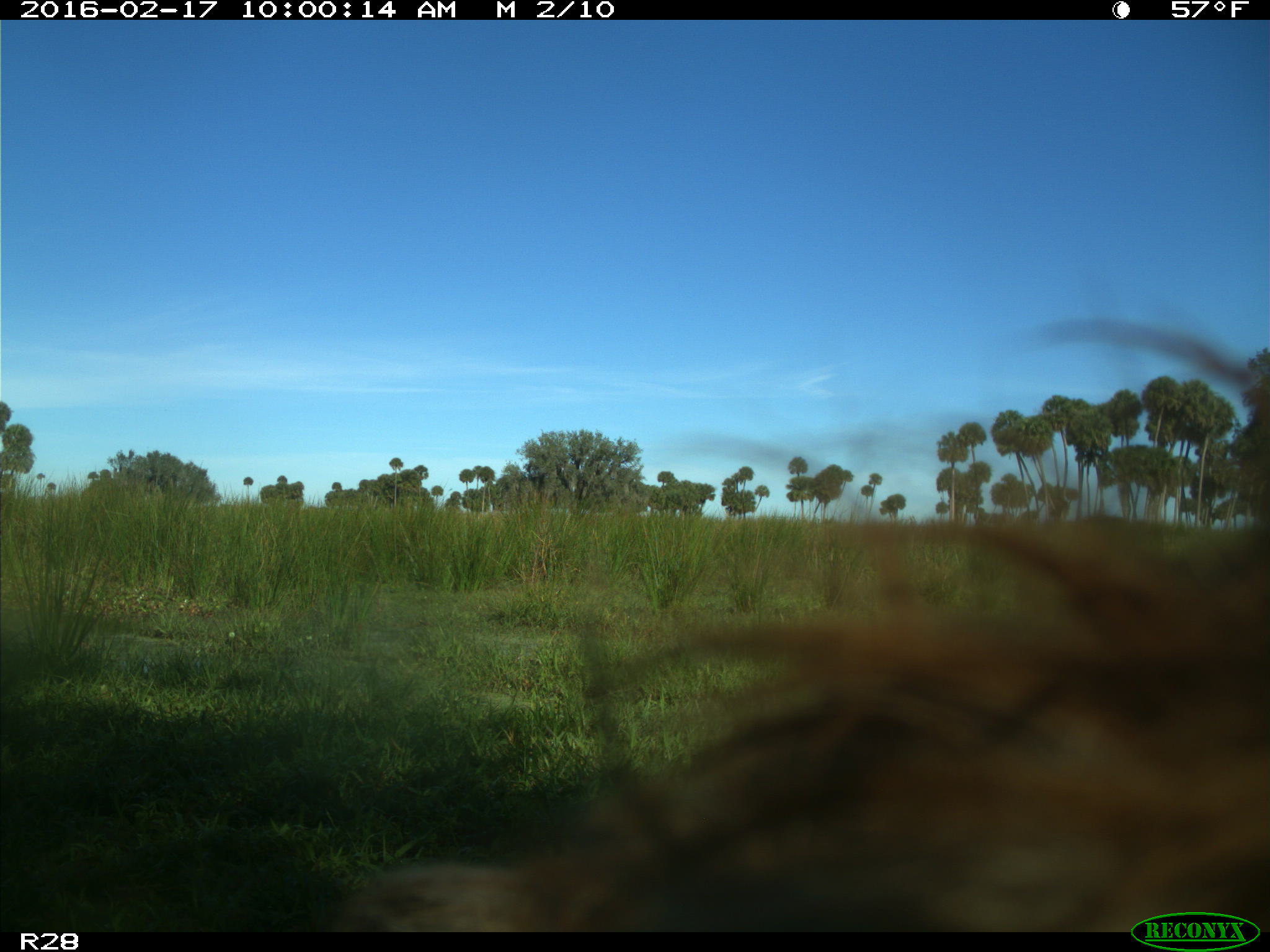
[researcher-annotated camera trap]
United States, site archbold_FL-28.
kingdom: Animalia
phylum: Chordata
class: Mammalia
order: Artiodactyla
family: Suidae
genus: Sus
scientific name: Sus scrofa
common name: wild boar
Sus scrofa (wild boar).